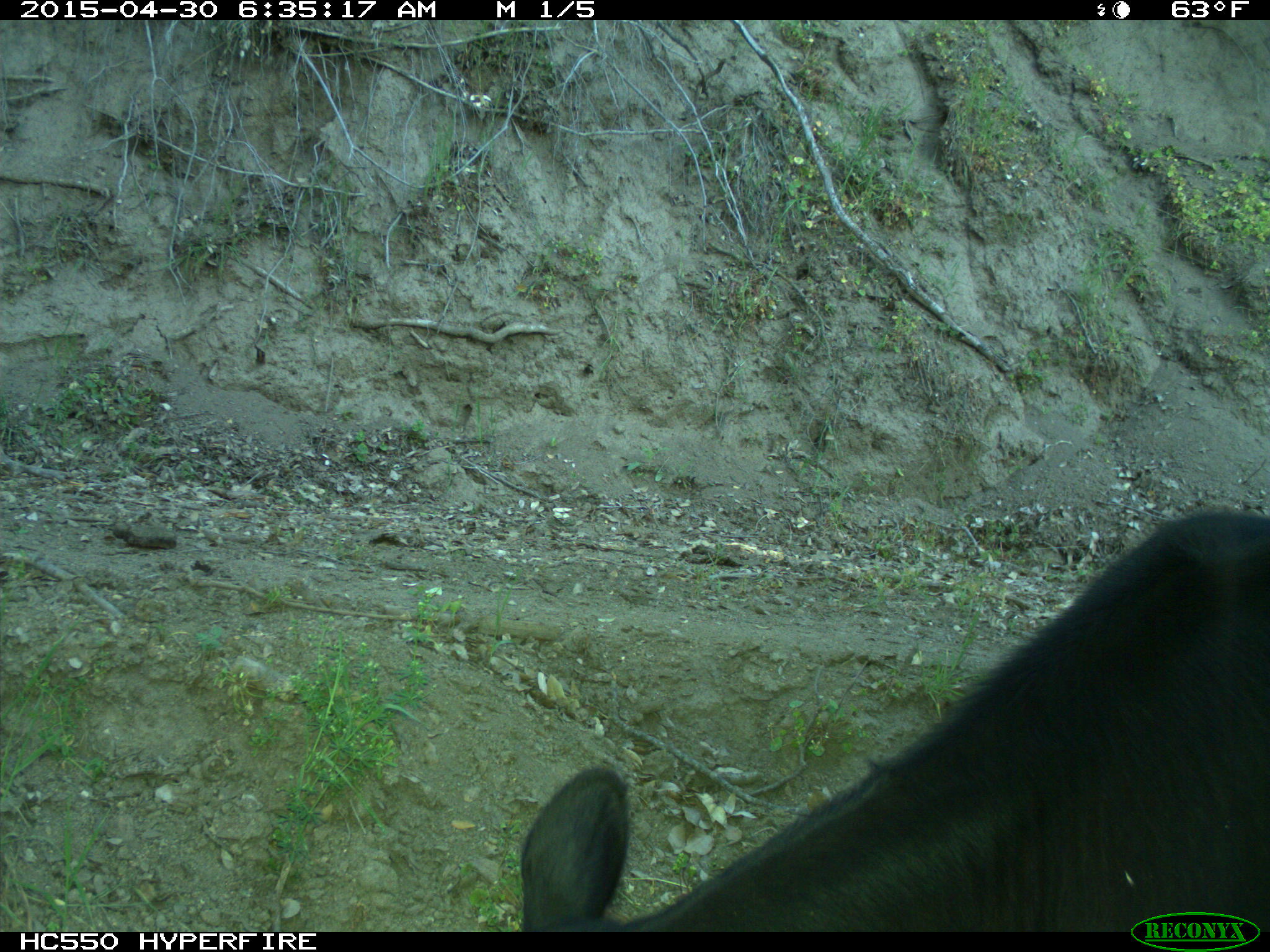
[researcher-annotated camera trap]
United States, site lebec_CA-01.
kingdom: Animalia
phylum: Chordata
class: Mammalia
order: Artiodactyla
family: Bovidae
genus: Bos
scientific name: Bos taurus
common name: domestic cow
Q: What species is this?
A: Bos taurus (domestic cow).